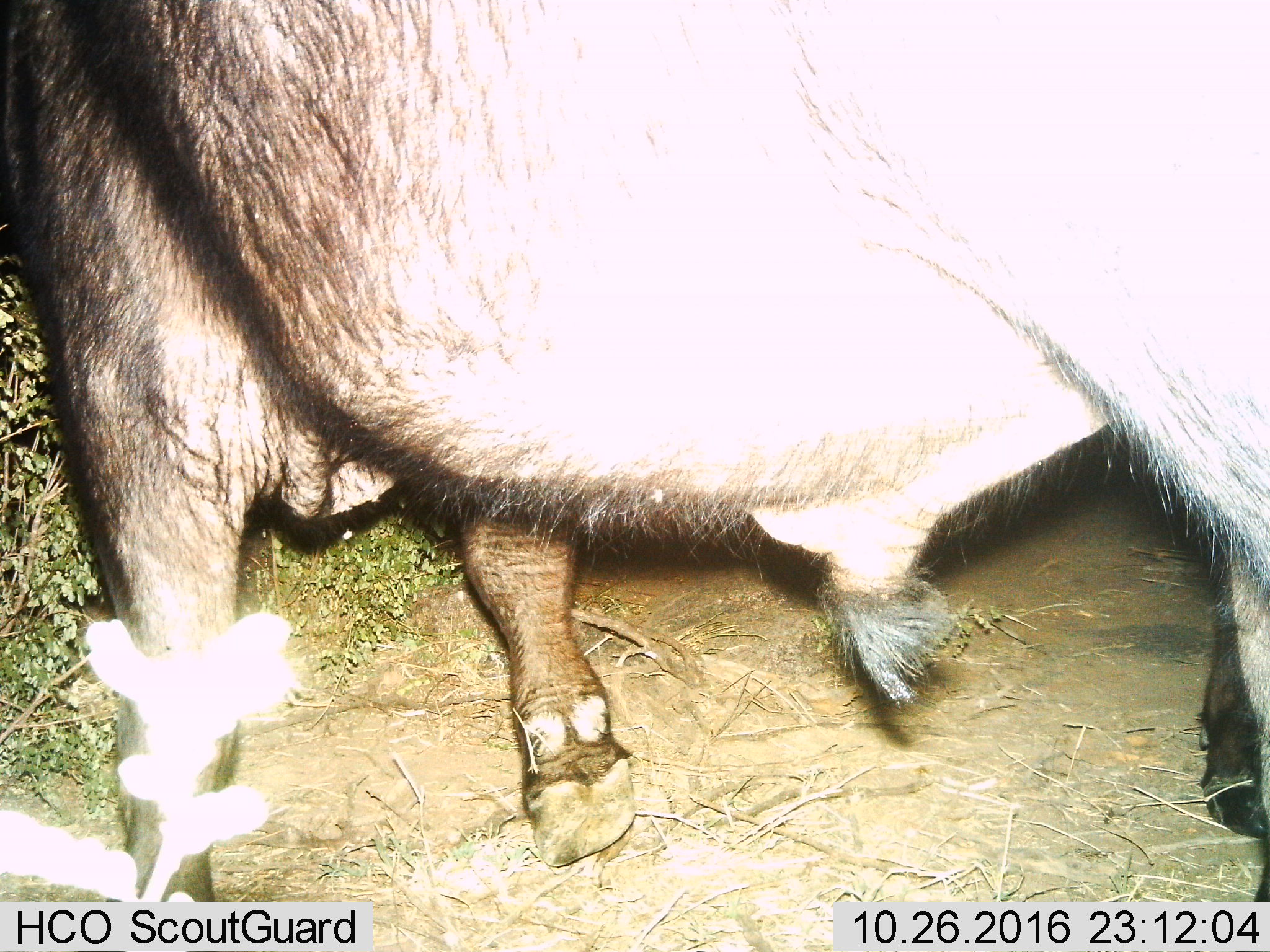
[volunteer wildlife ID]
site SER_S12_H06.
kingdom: Animalia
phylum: Chordata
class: Mammalia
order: Artiodactyla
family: Suidae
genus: Phacochoerus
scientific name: Phacochoerus africanus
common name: warthog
Warthog (Phacochoerus africanus), count 1. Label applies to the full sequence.